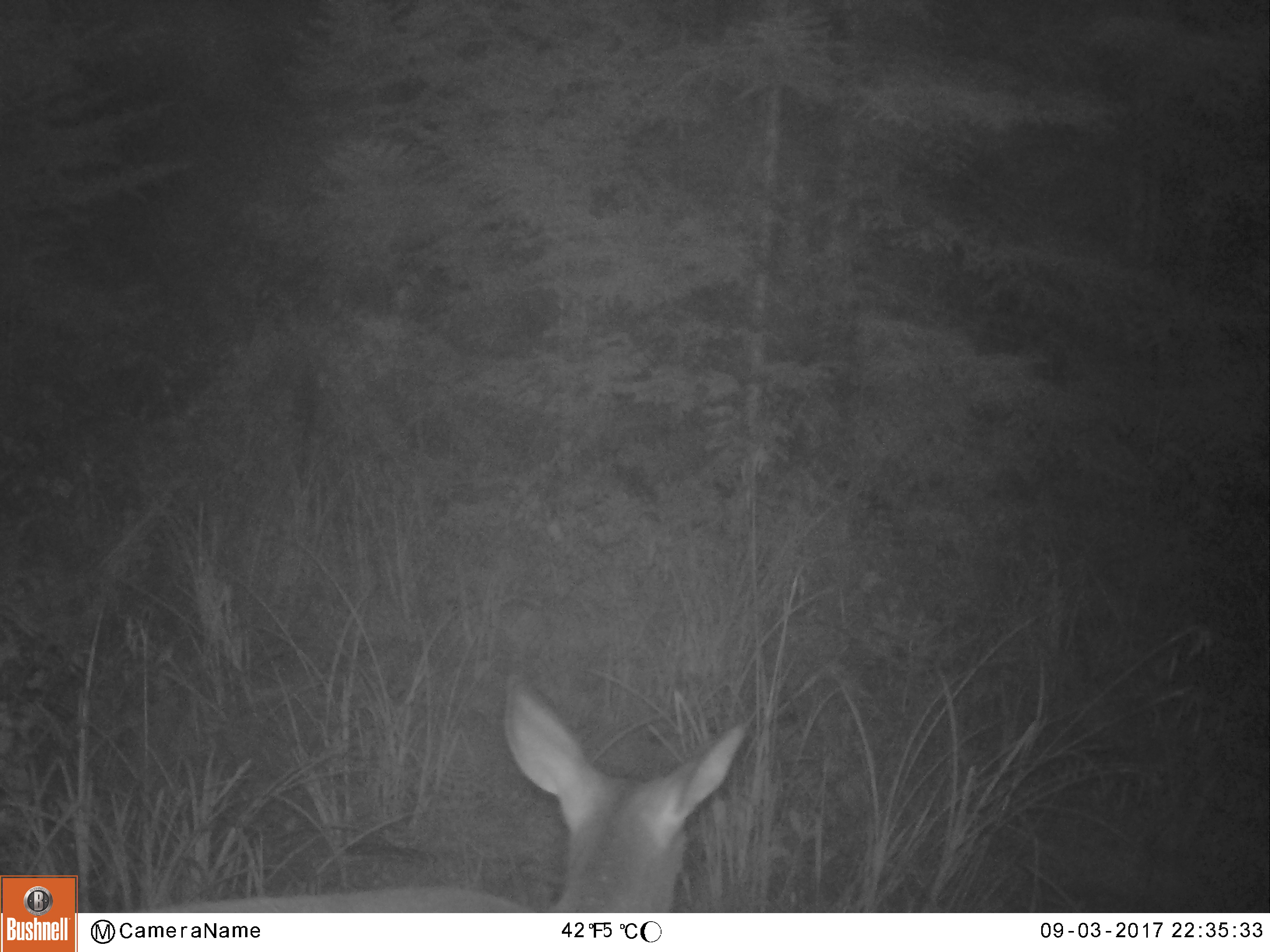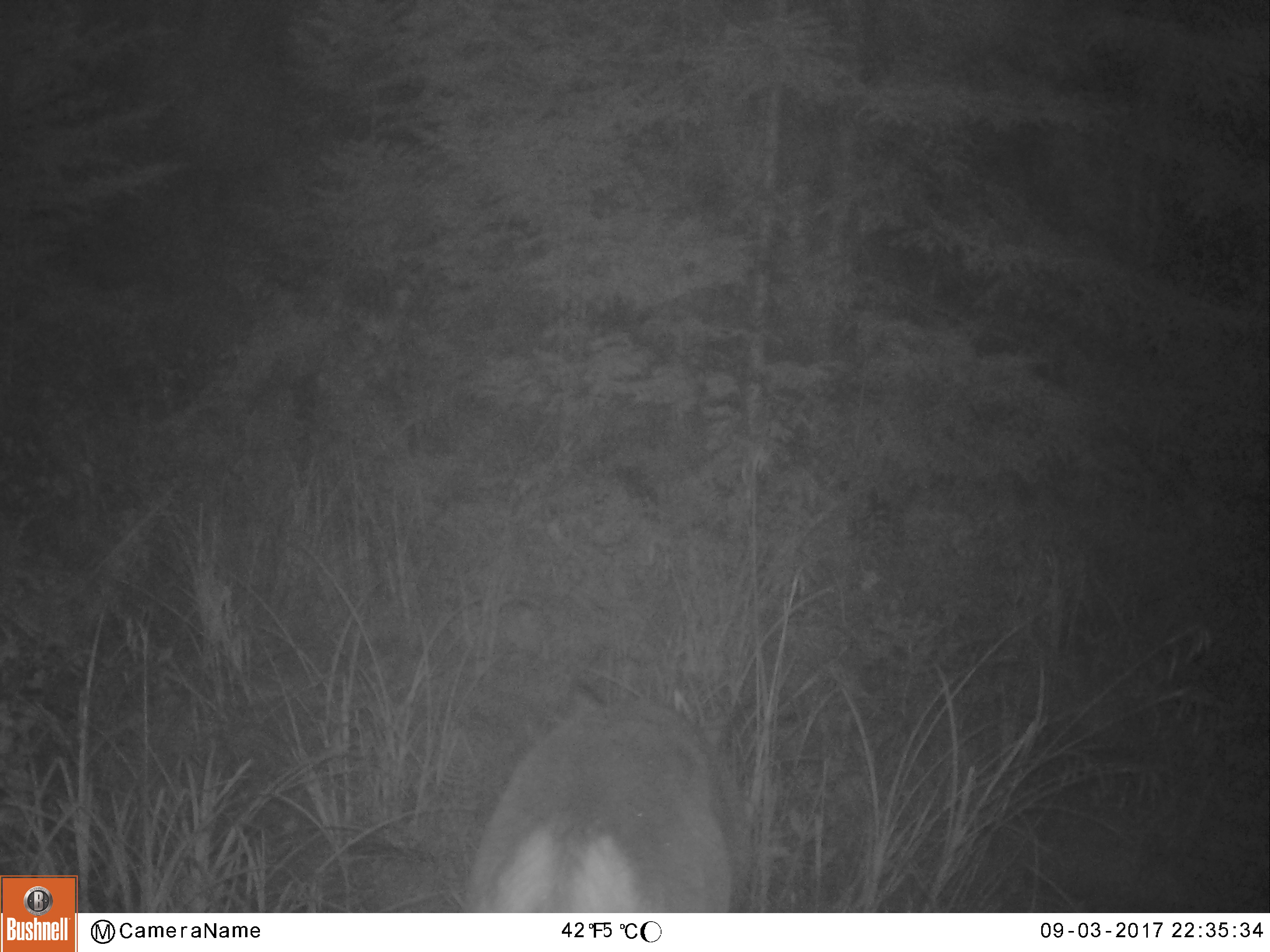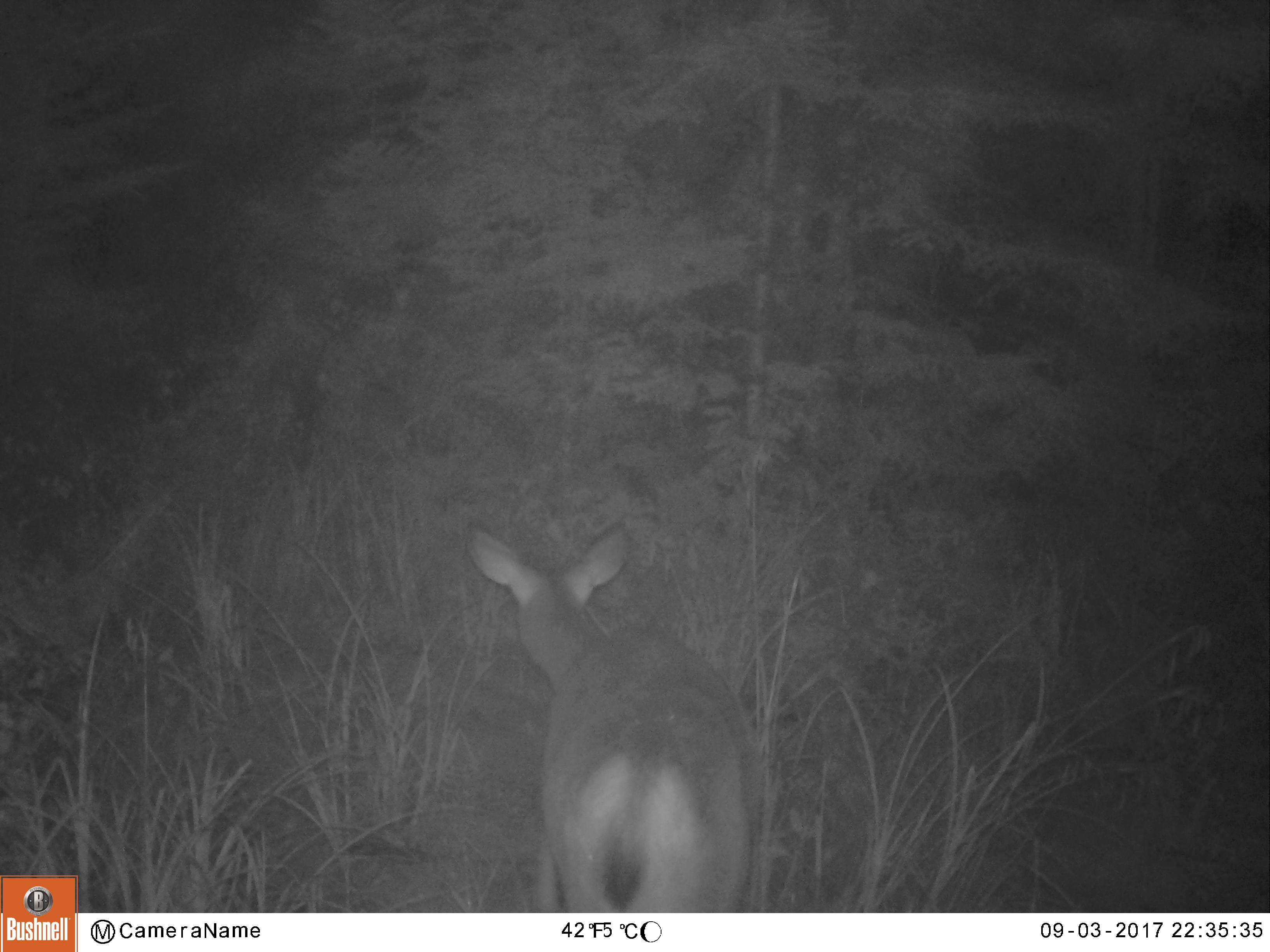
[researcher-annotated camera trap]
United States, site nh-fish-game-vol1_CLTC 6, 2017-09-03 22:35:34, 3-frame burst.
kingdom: Animalia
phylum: Chordata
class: Mammalia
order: Artiodactyla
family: Cervidae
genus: Odocoileus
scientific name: Odocoileus virginianus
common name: white-tailed deer